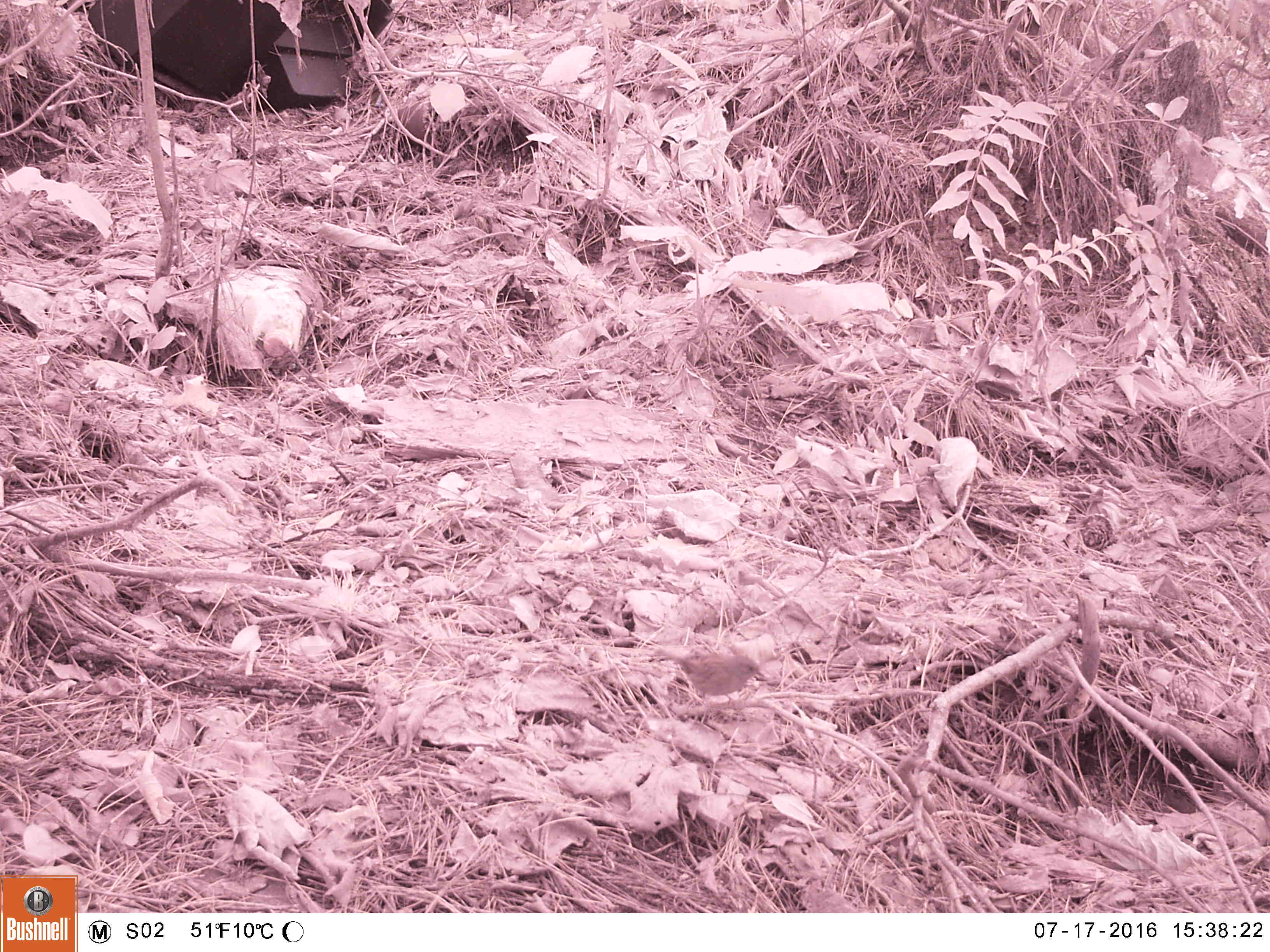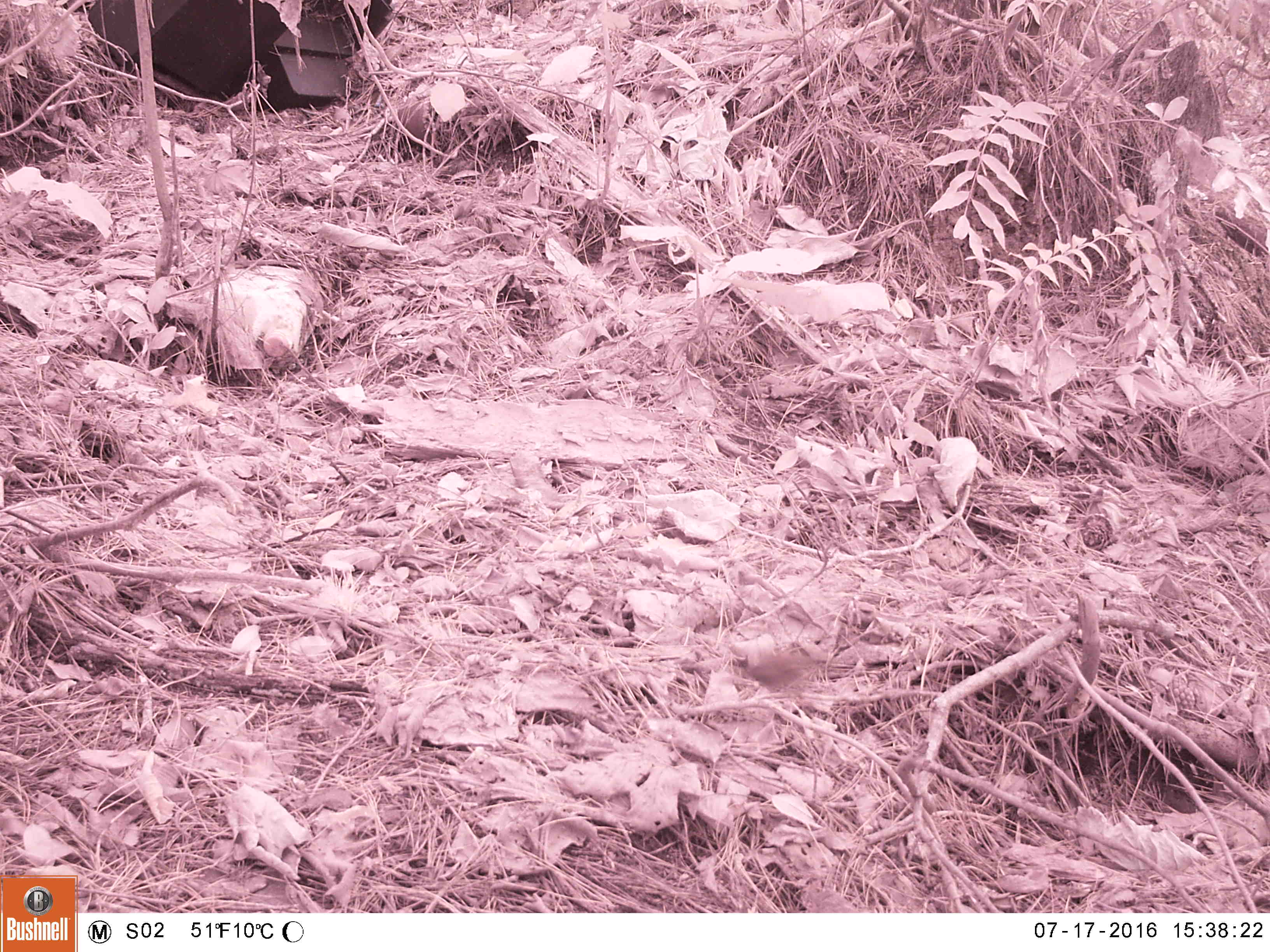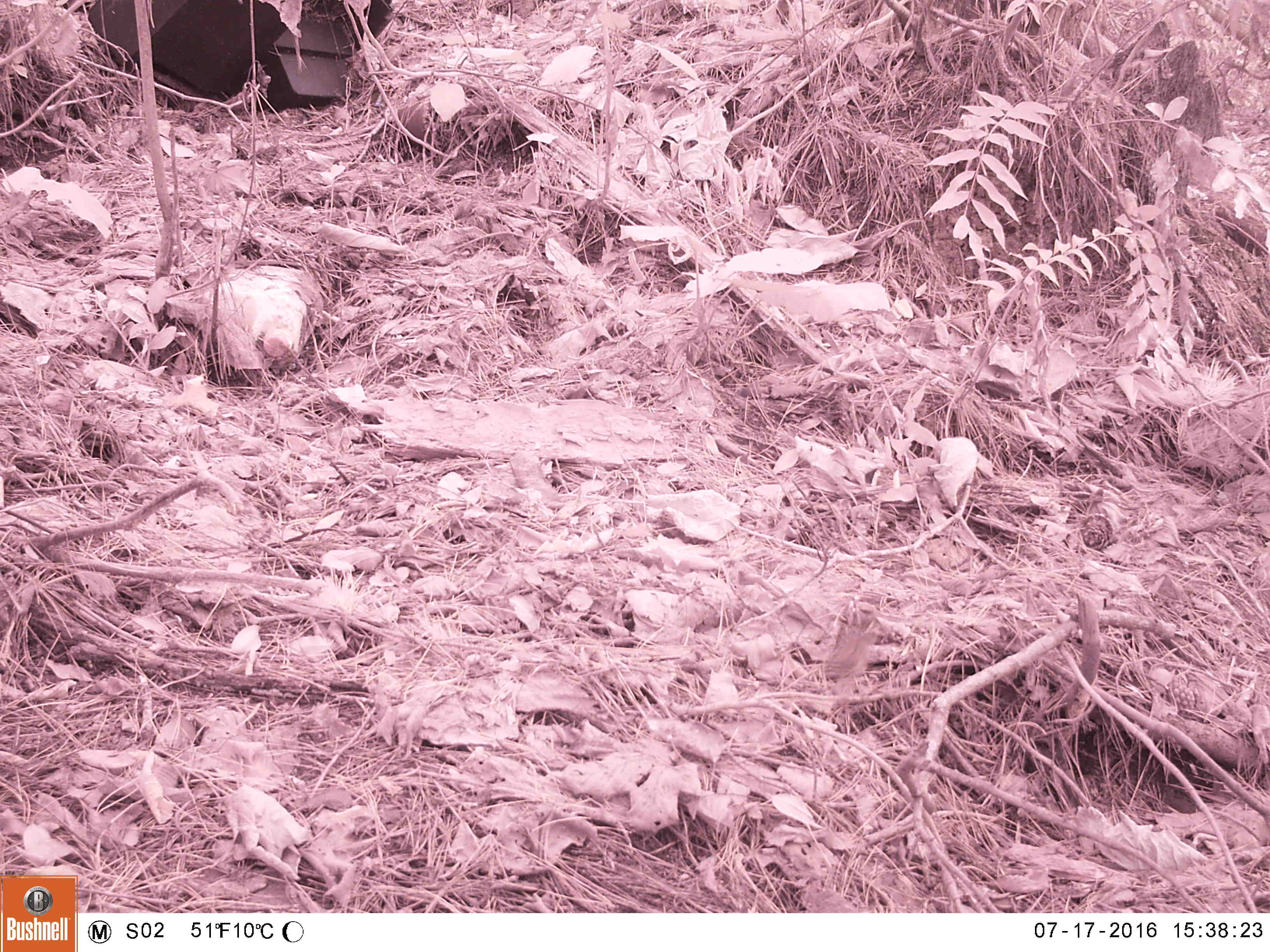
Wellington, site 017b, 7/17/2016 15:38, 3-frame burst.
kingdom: Animalia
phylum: Chordata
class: Aves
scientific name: Aves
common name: bird